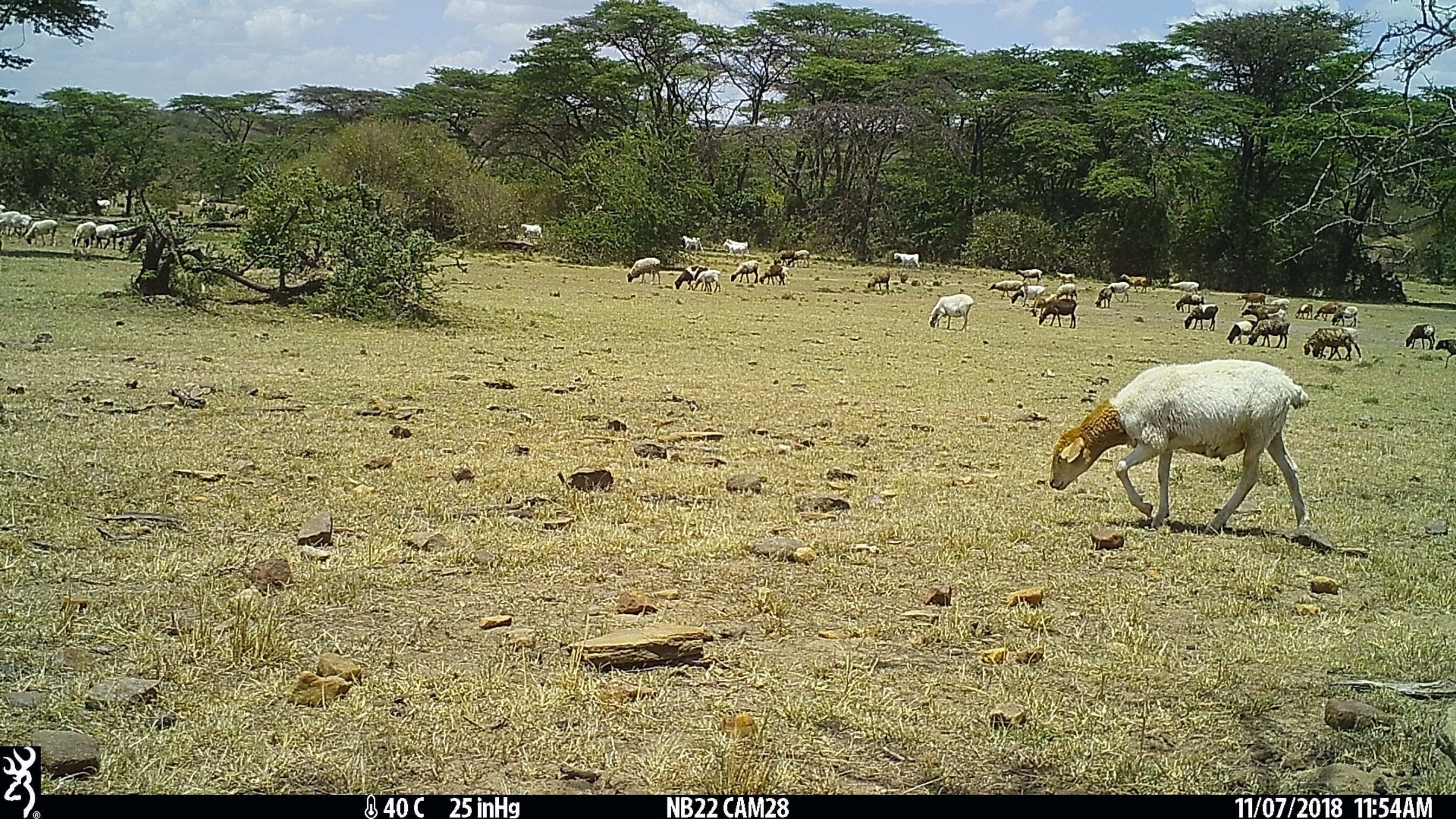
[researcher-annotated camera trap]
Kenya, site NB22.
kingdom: Animalia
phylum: Chordata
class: Mammalia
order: Artiodactyla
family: Bovidae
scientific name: Bovidae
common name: sheep or goat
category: shoat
Shoat (sheep or goat) (Bovidae).